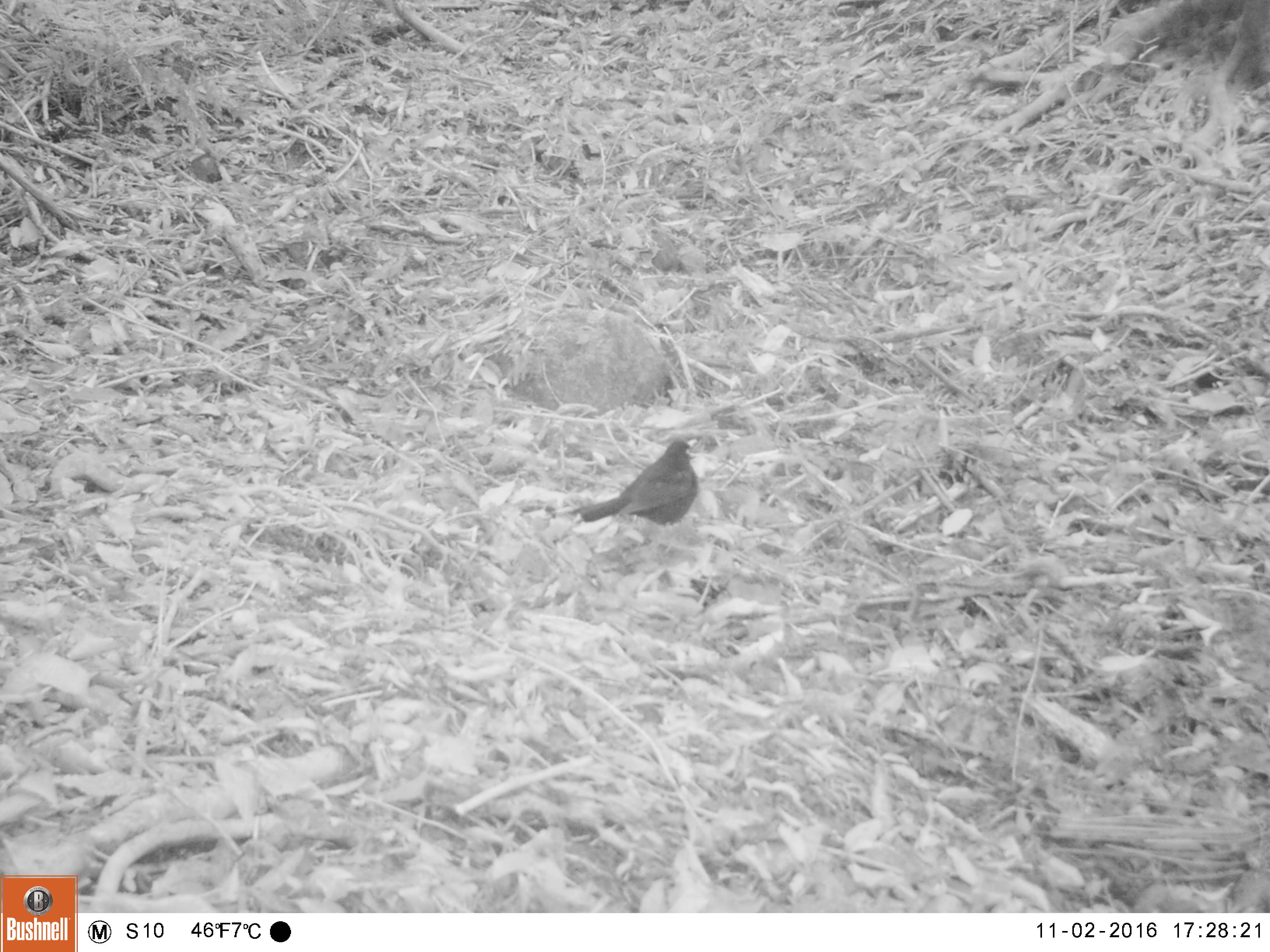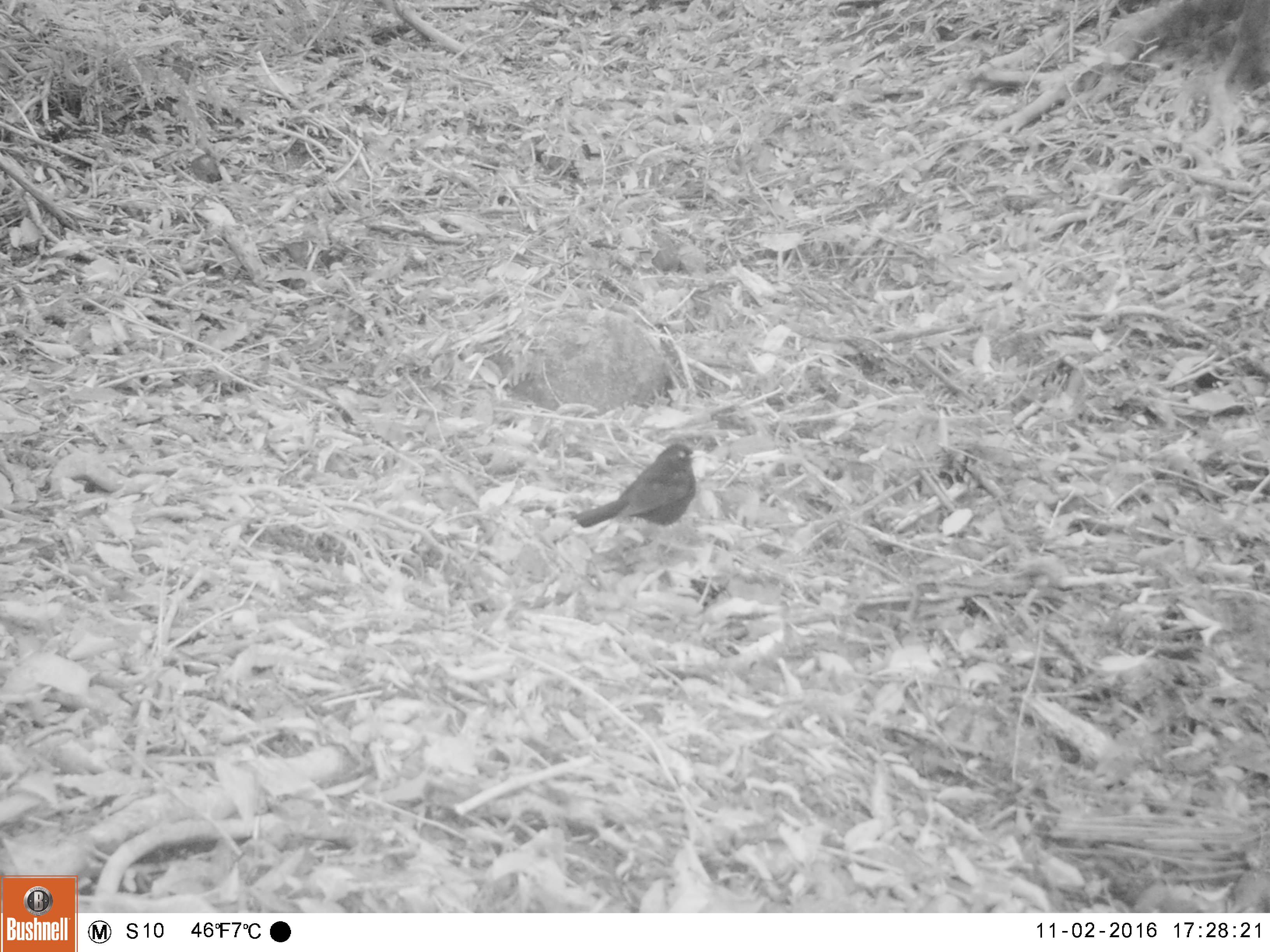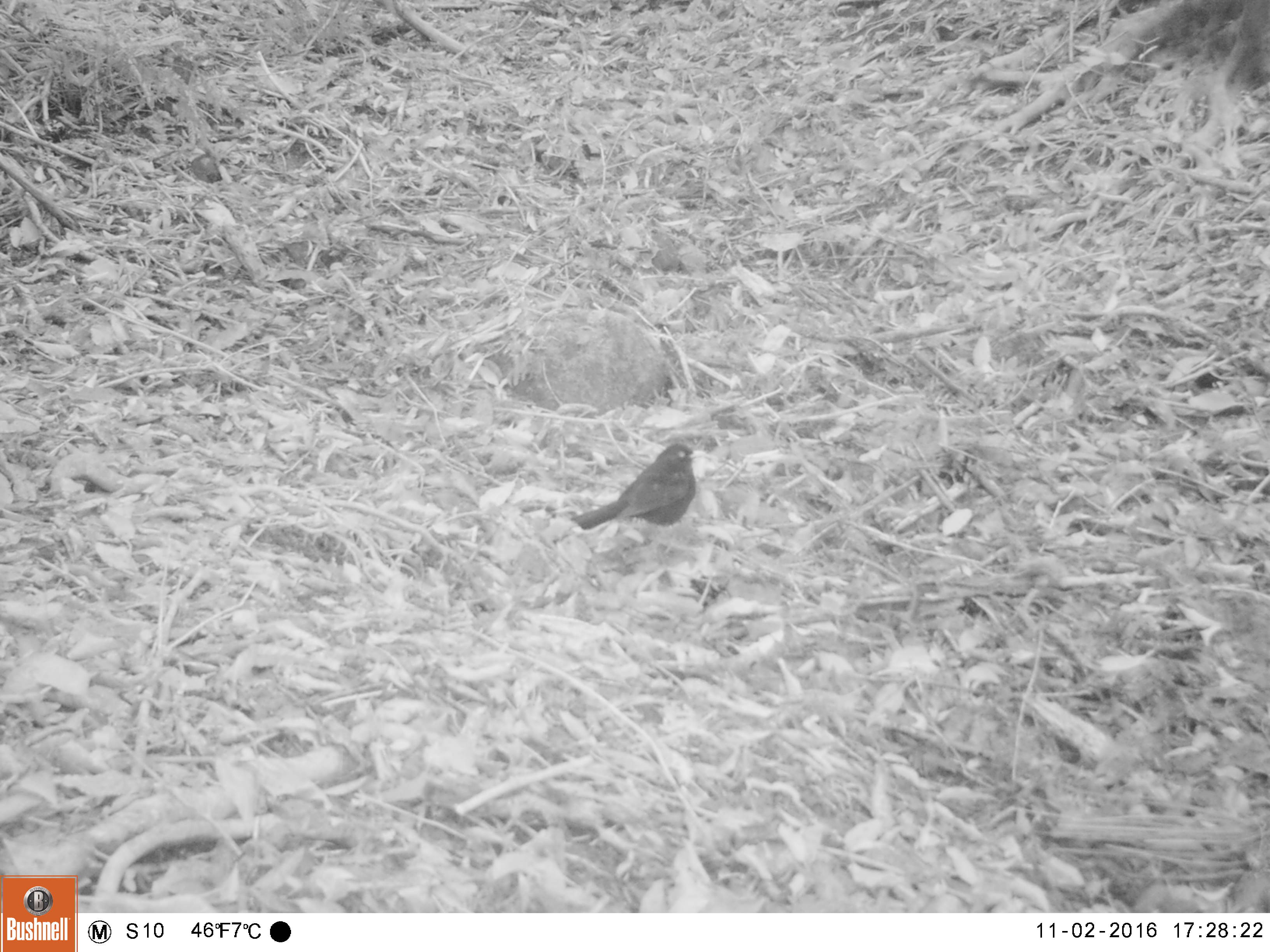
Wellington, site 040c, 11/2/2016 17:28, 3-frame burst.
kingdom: Animalia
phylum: Chordata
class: Aves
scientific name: Aves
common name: bird